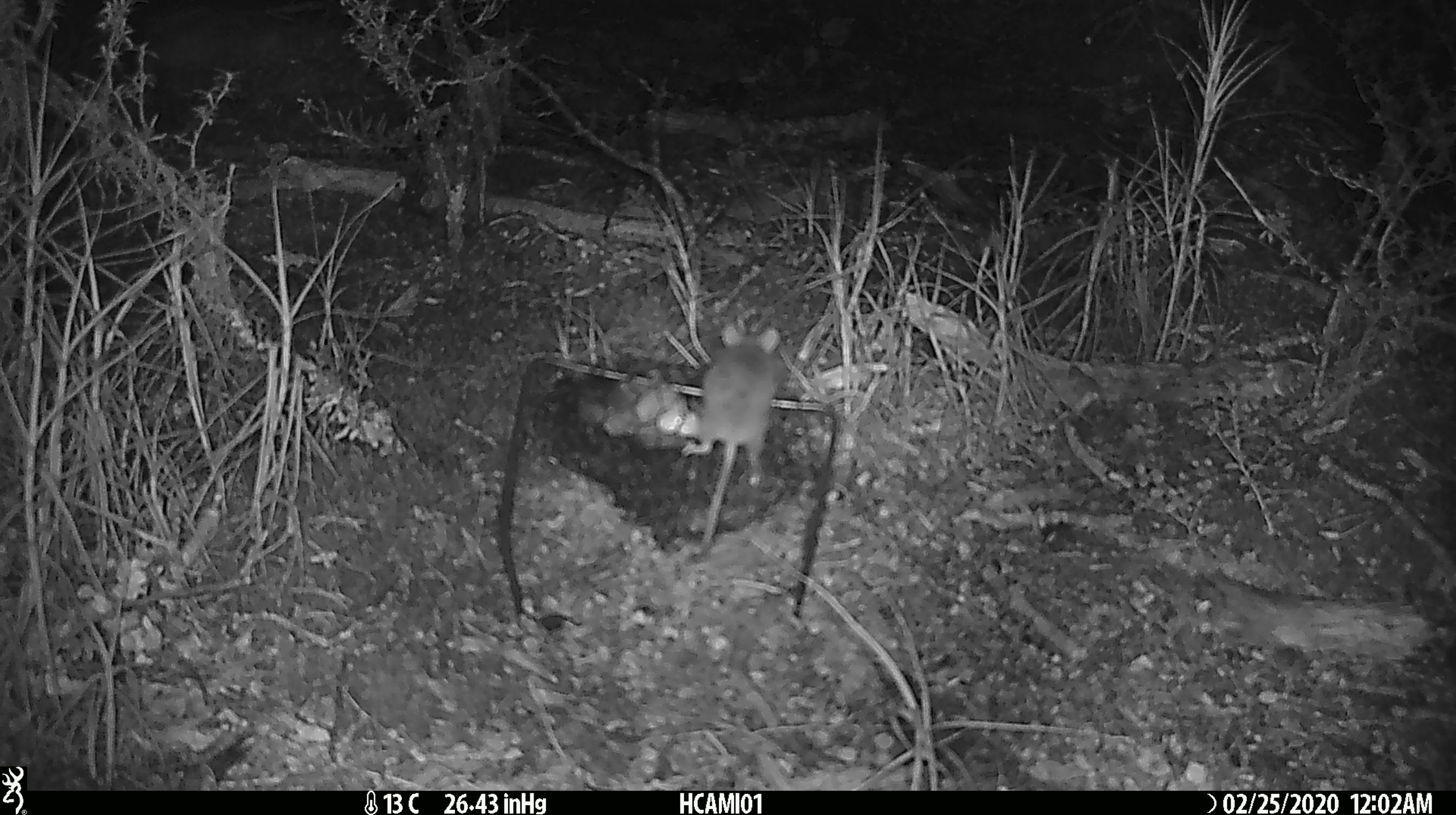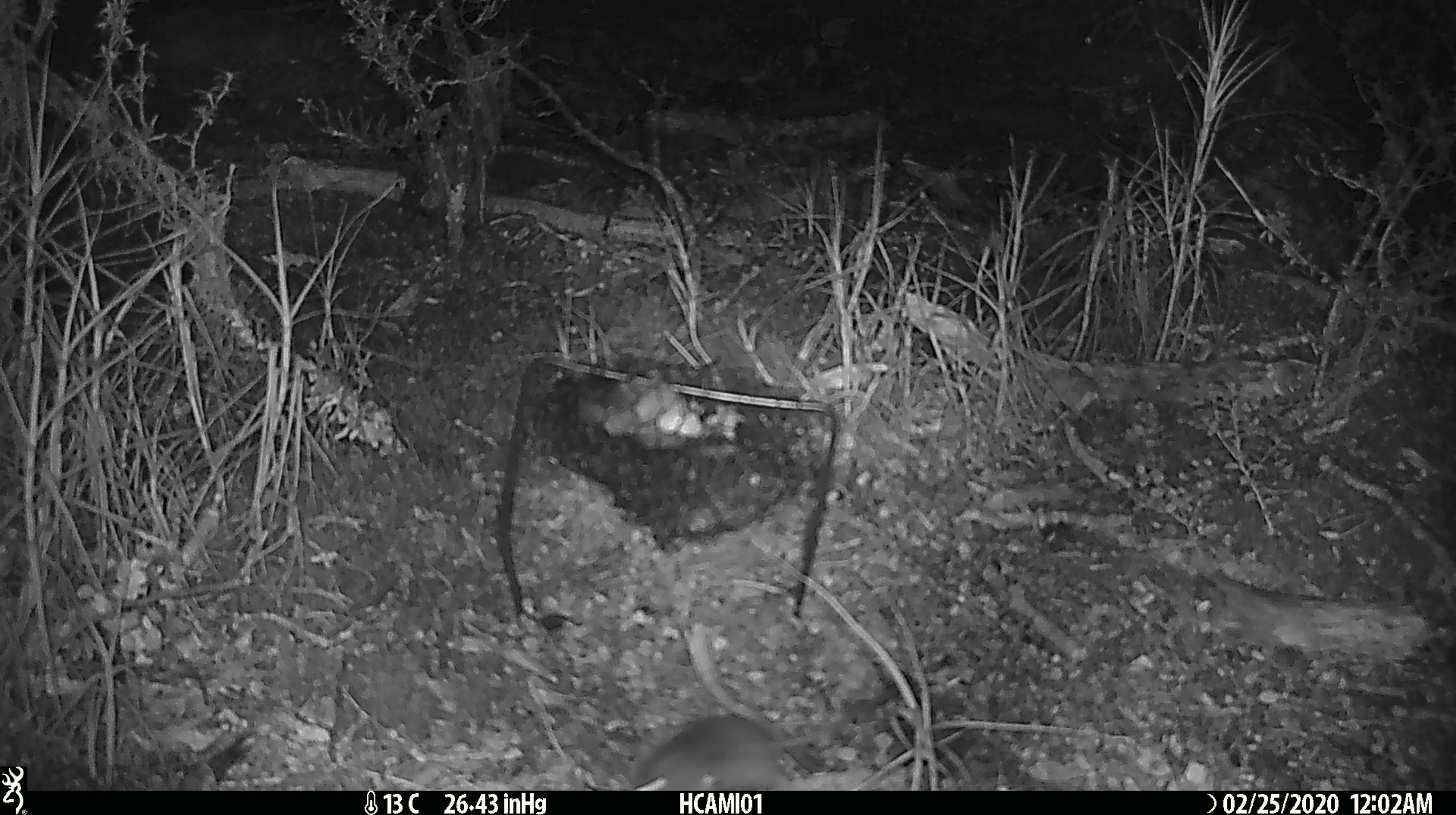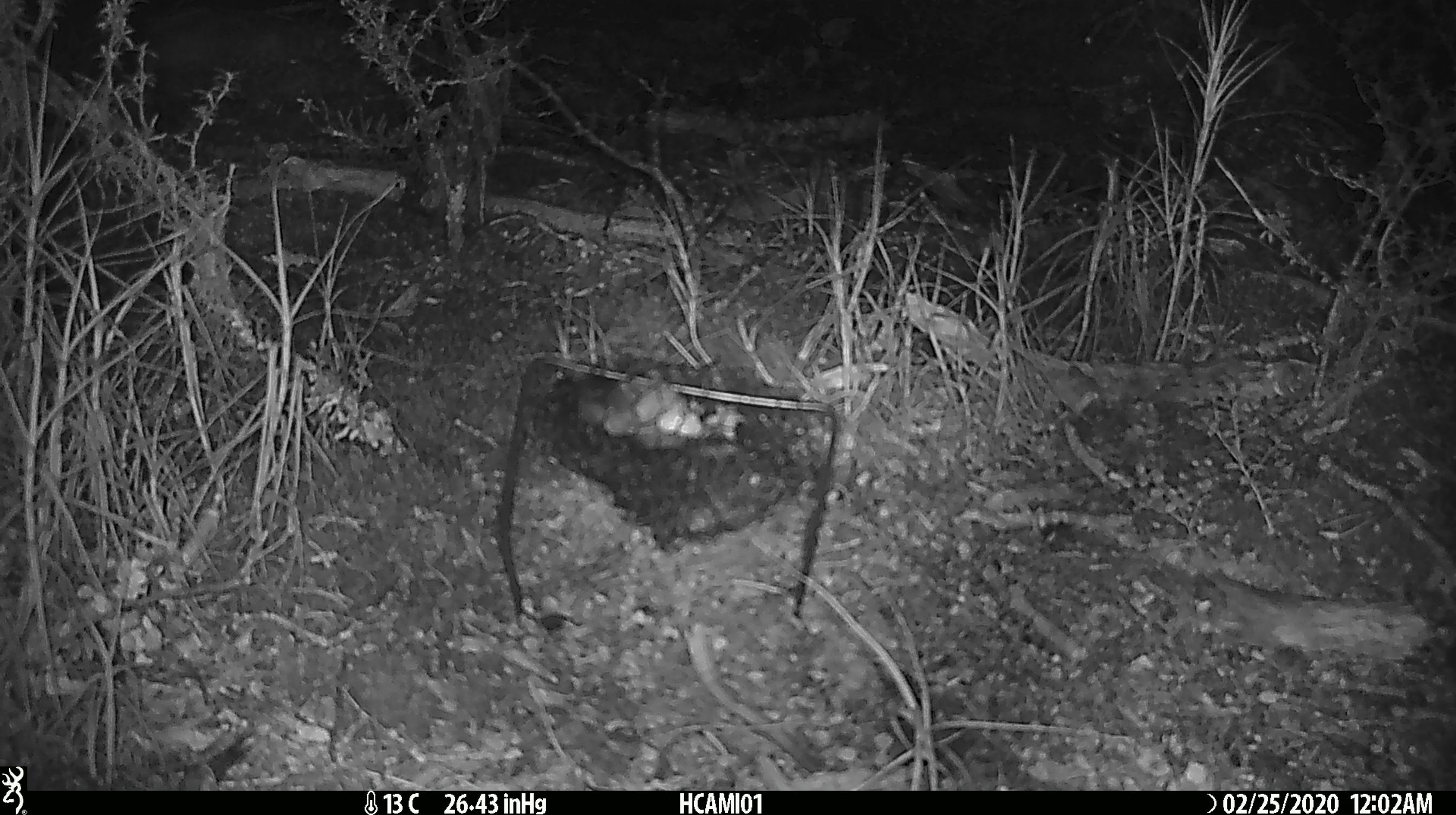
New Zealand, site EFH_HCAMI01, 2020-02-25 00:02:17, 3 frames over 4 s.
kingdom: Animalia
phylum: Chordata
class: Mammalia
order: Rodentia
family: Muridae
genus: Mus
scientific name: Mus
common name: mouse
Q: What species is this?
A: Mouse (Mus).